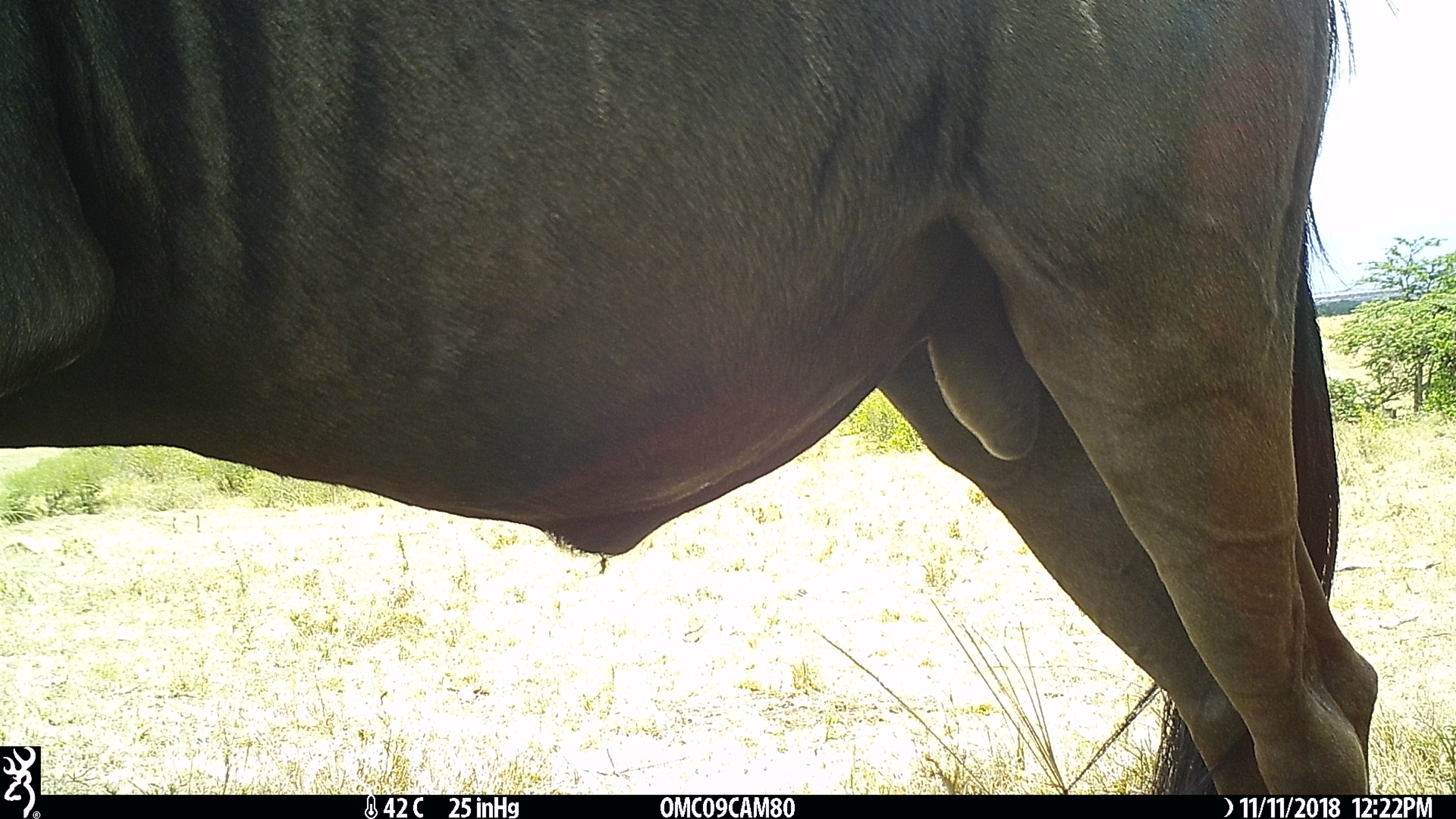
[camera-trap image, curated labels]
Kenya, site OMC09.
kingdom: Animalia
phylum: Chordata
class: Mammalia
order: Artiodactyla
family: Bovidae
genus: Connochaetes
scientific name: Connochaetes taurinus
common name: blue wildebeest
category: wildebeest